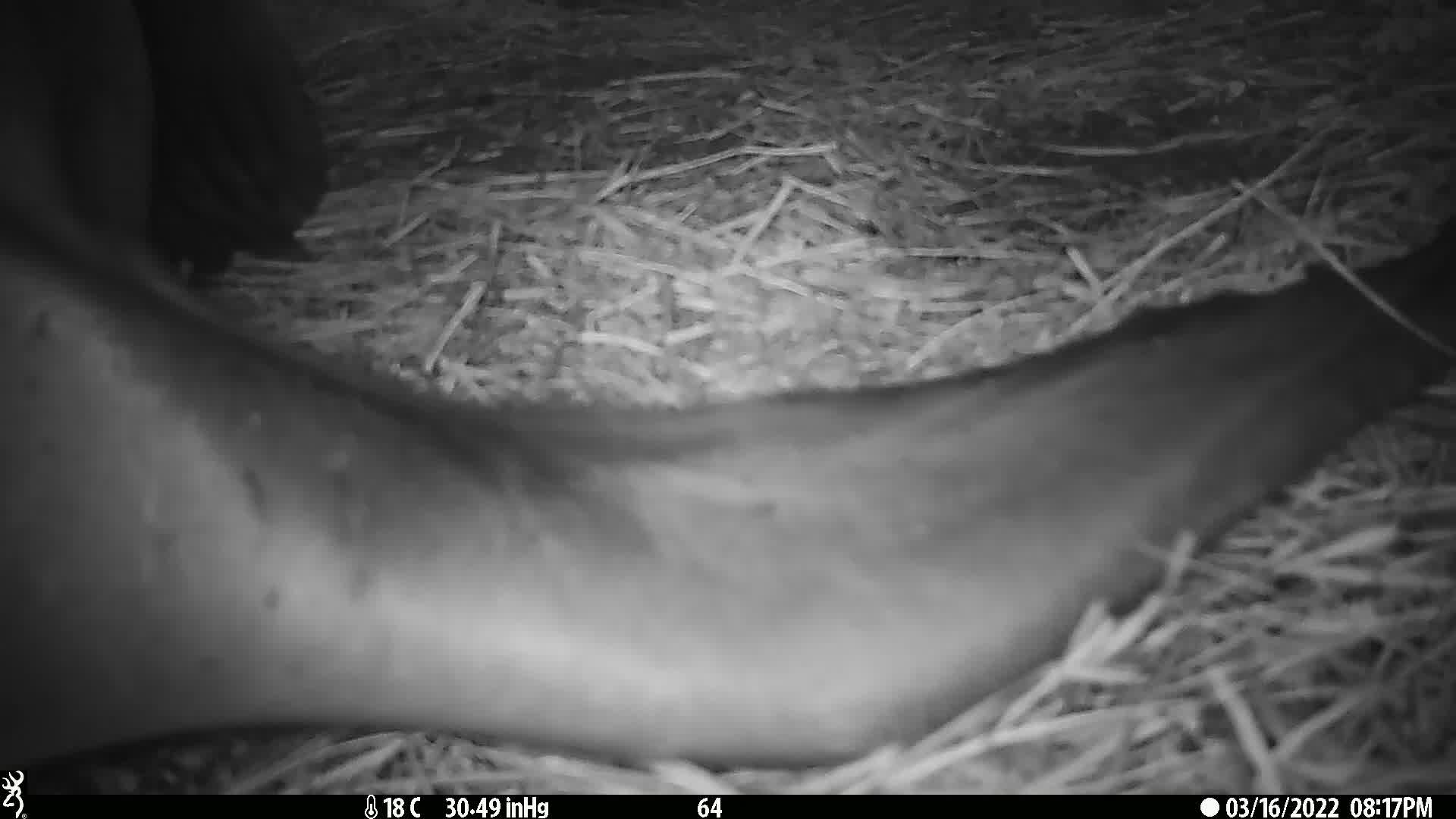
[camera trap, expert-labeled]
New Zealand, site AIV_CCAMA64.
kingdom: Animalia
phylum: Chordata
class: Mammalia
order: Carnivora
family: Otariidae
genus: Phocarctos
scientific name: Phocarctos hookeri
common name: new zealand sea lion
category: sealion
Sealion (new zealand sea lion) (Phocarctos hookeri).